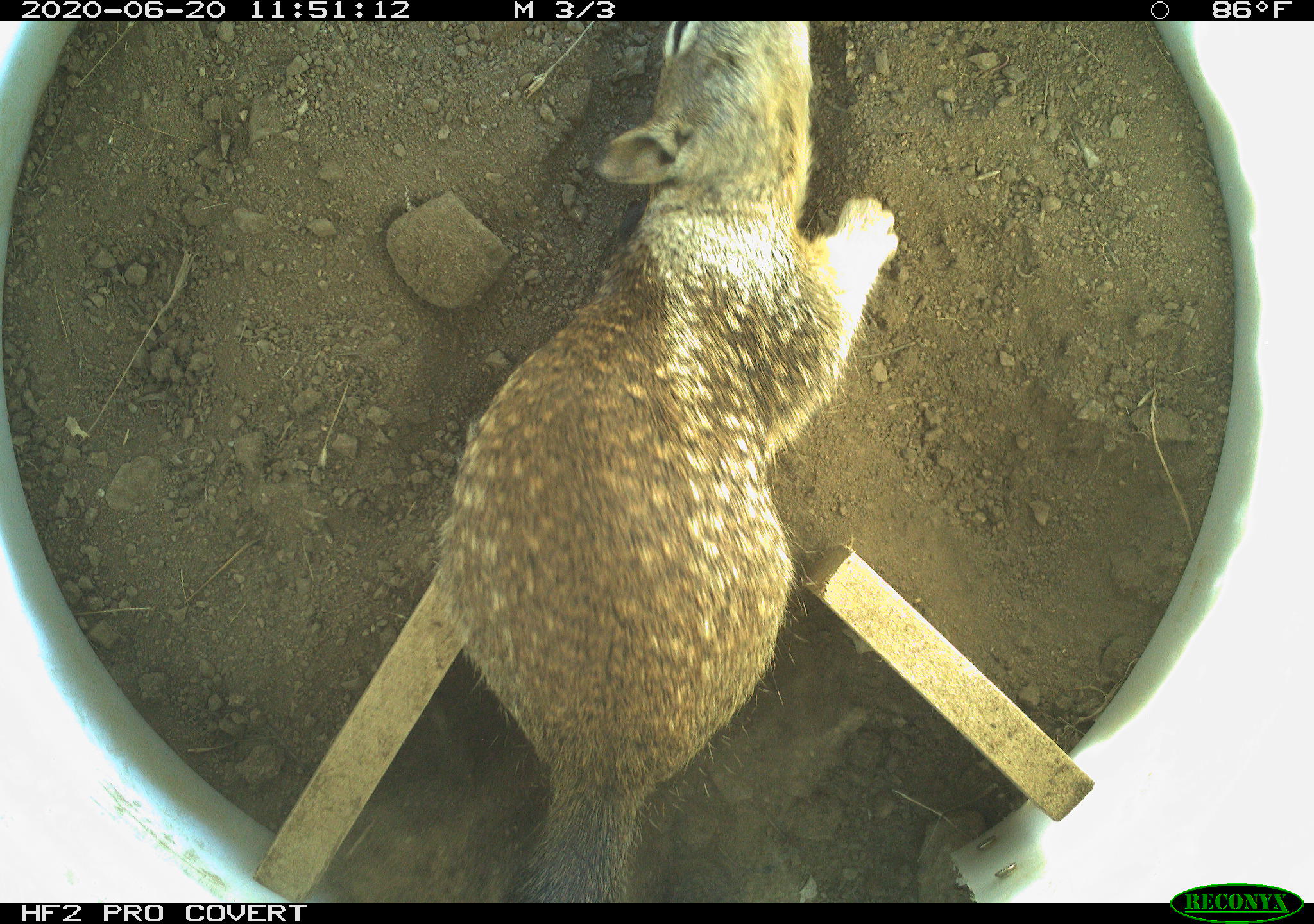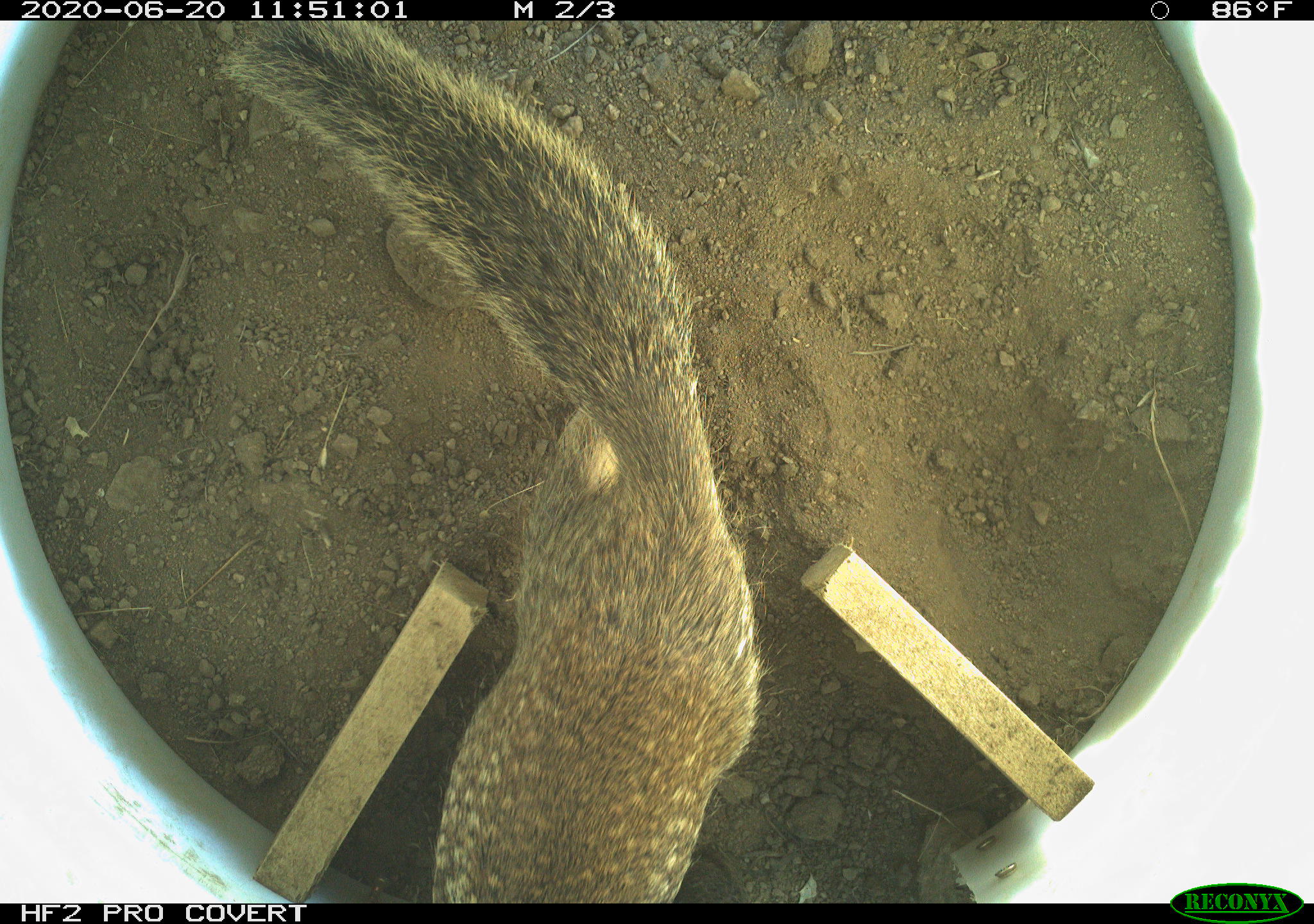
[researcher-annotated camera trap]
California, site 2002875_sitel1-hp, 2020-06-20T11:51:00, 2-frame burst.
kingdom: Animalia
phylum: Chordata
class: Mammalia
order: Rodentia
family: Sciuridae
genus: Otospermophilus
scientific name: Otospermophilus beecheyi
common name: california ground squirrel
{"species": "california ground squirrel (Otospermophilus beecheyi)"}